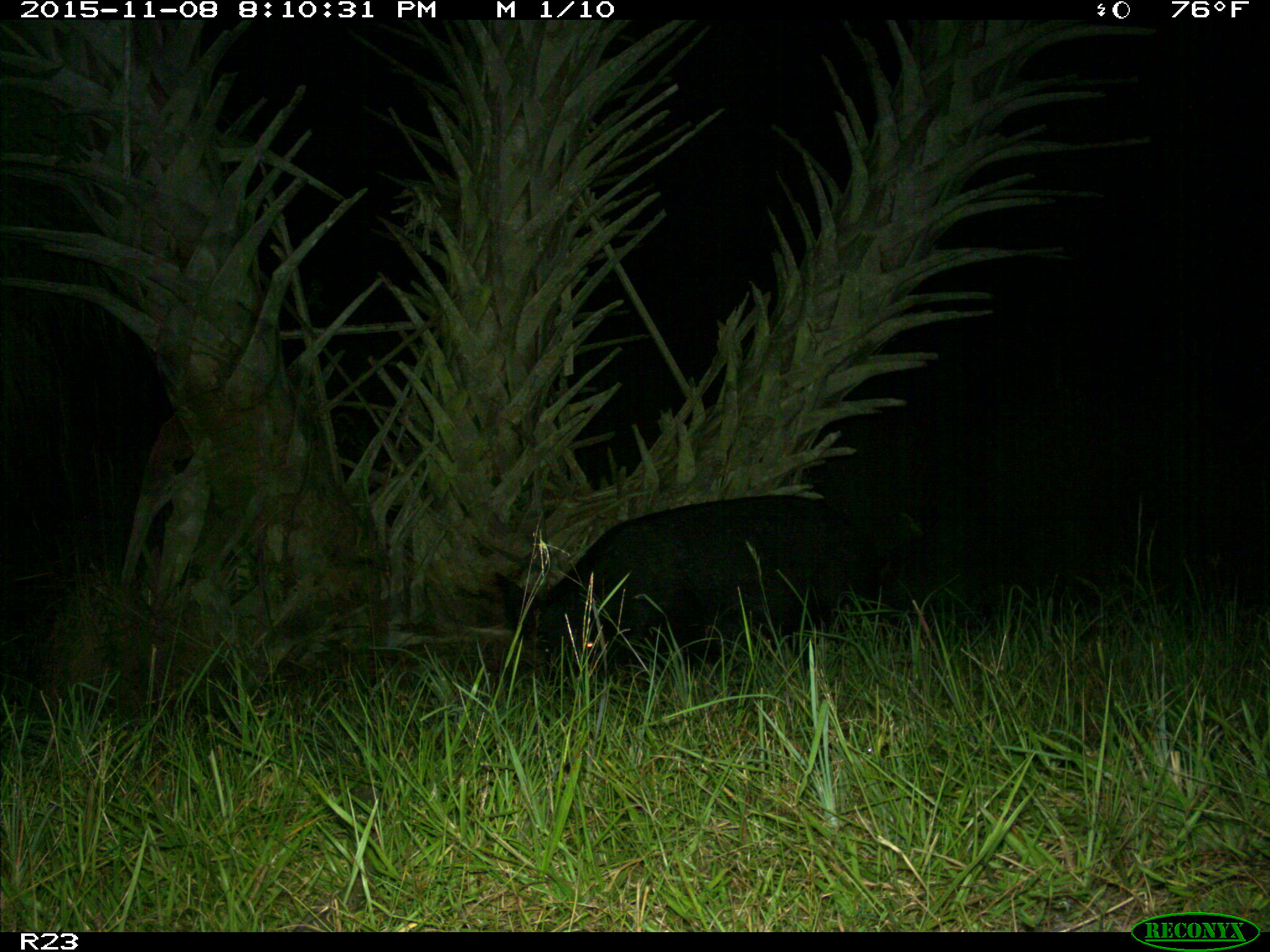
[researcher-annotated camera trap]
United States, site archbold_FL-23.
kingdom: Animalia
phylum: Chordata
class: Mammalia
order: Artiodactyla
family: Suidae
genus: Sus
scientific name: Sus scrofa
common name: wild boar